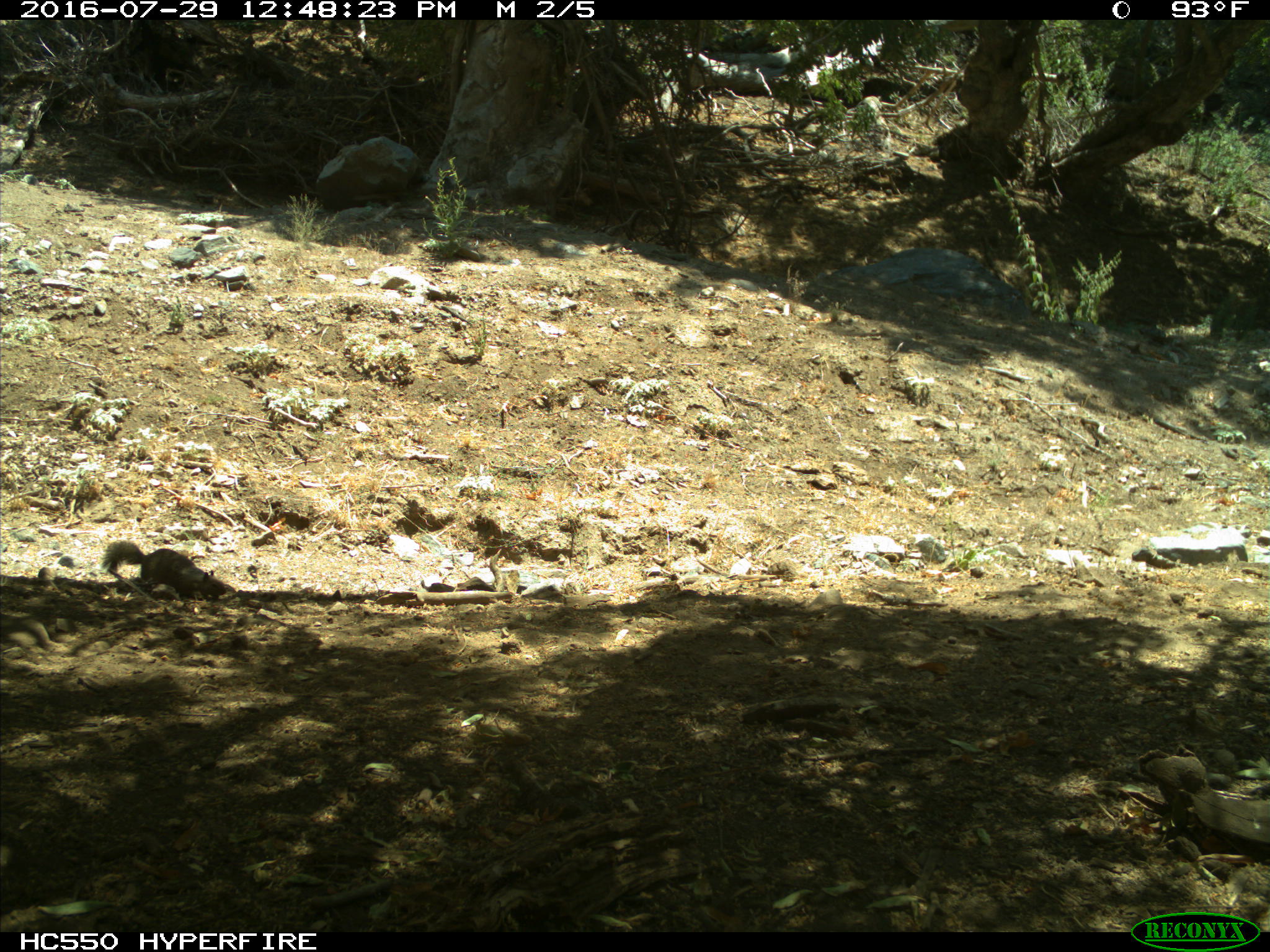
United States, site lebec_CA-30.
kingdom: Animalia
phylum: Chordata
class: Mammalia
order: Rodentia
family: Sciuridae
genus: Otospermophilus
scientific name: Otospermophilus beecheyi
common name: california ground squirrel